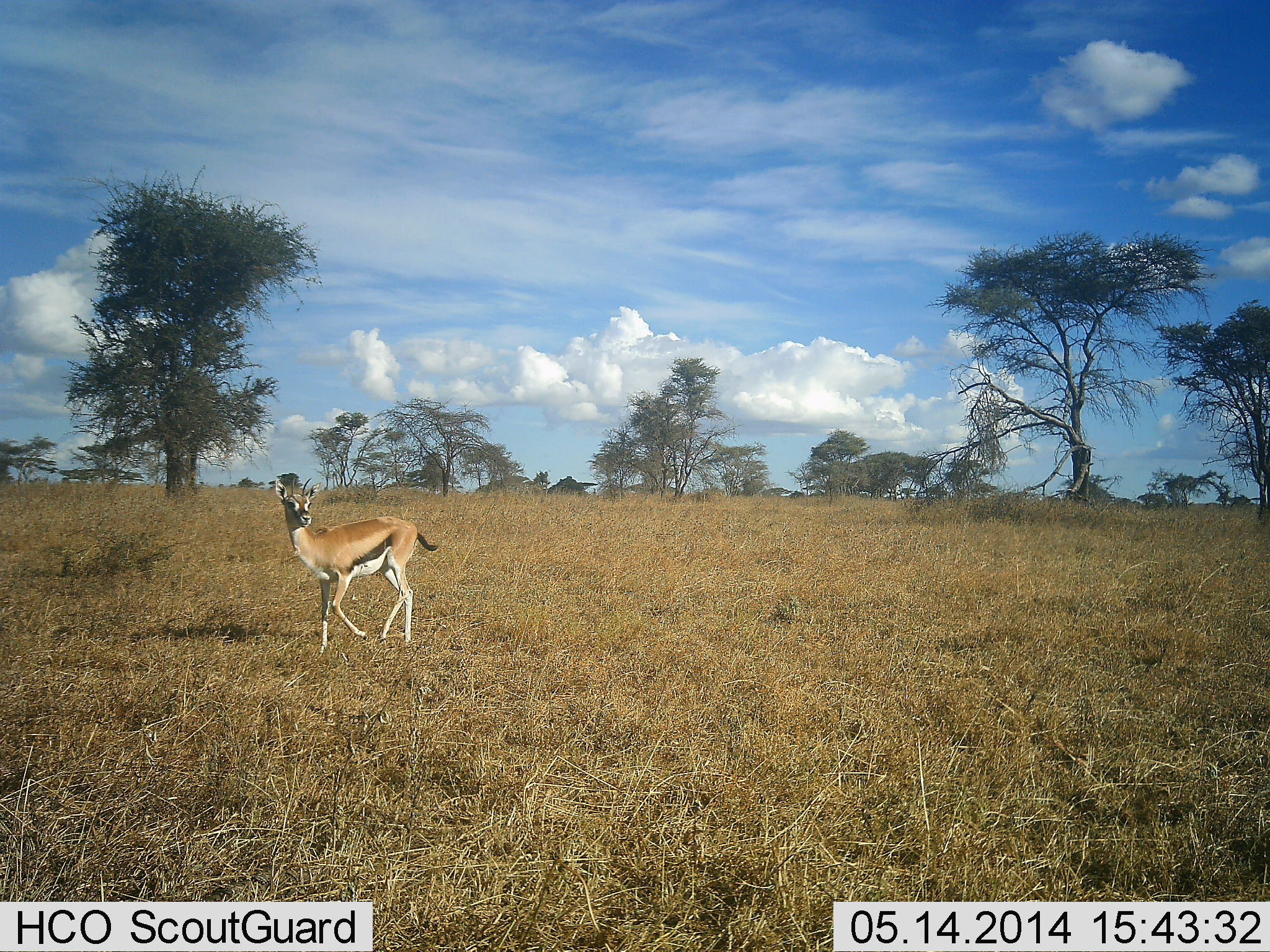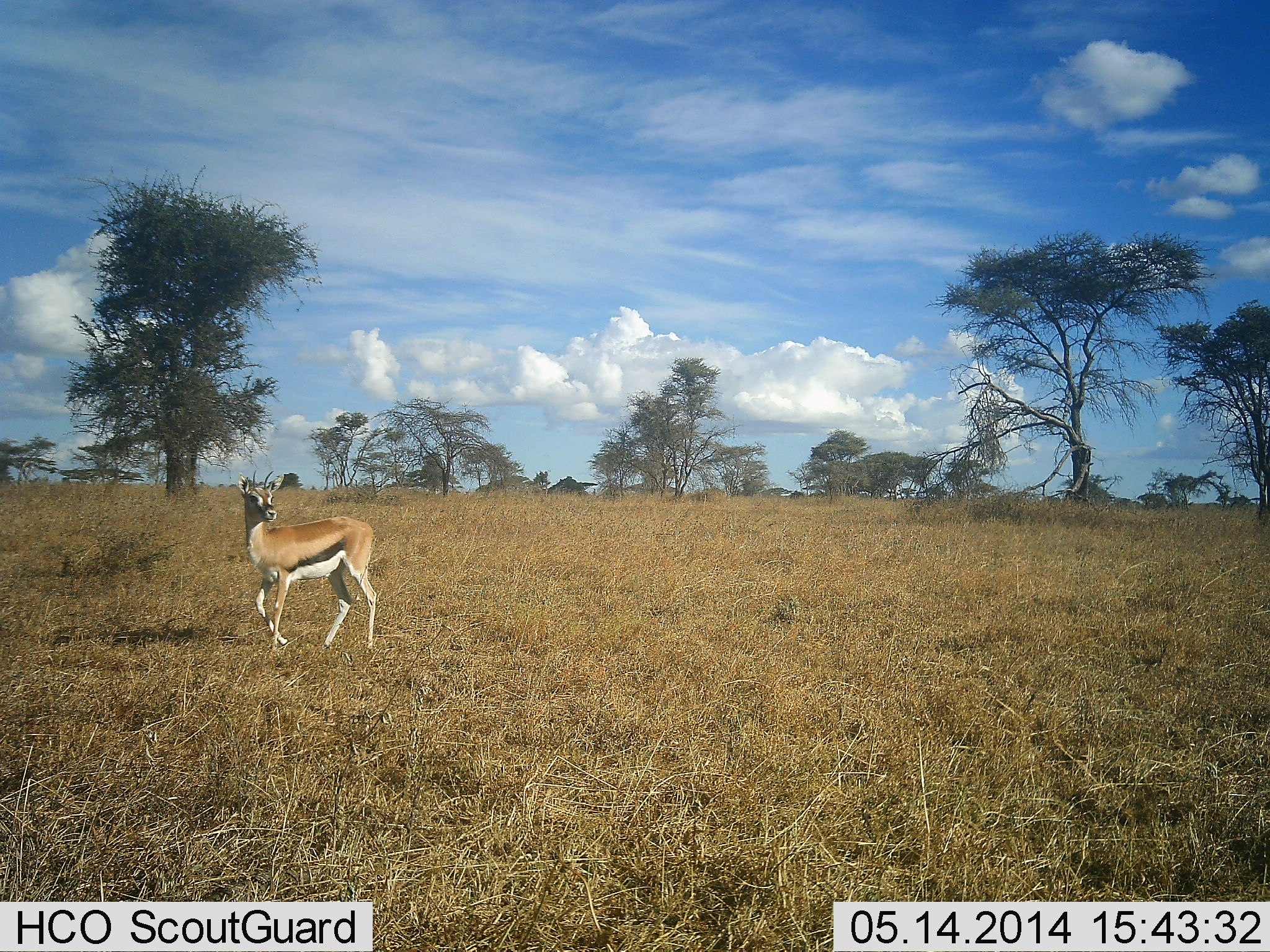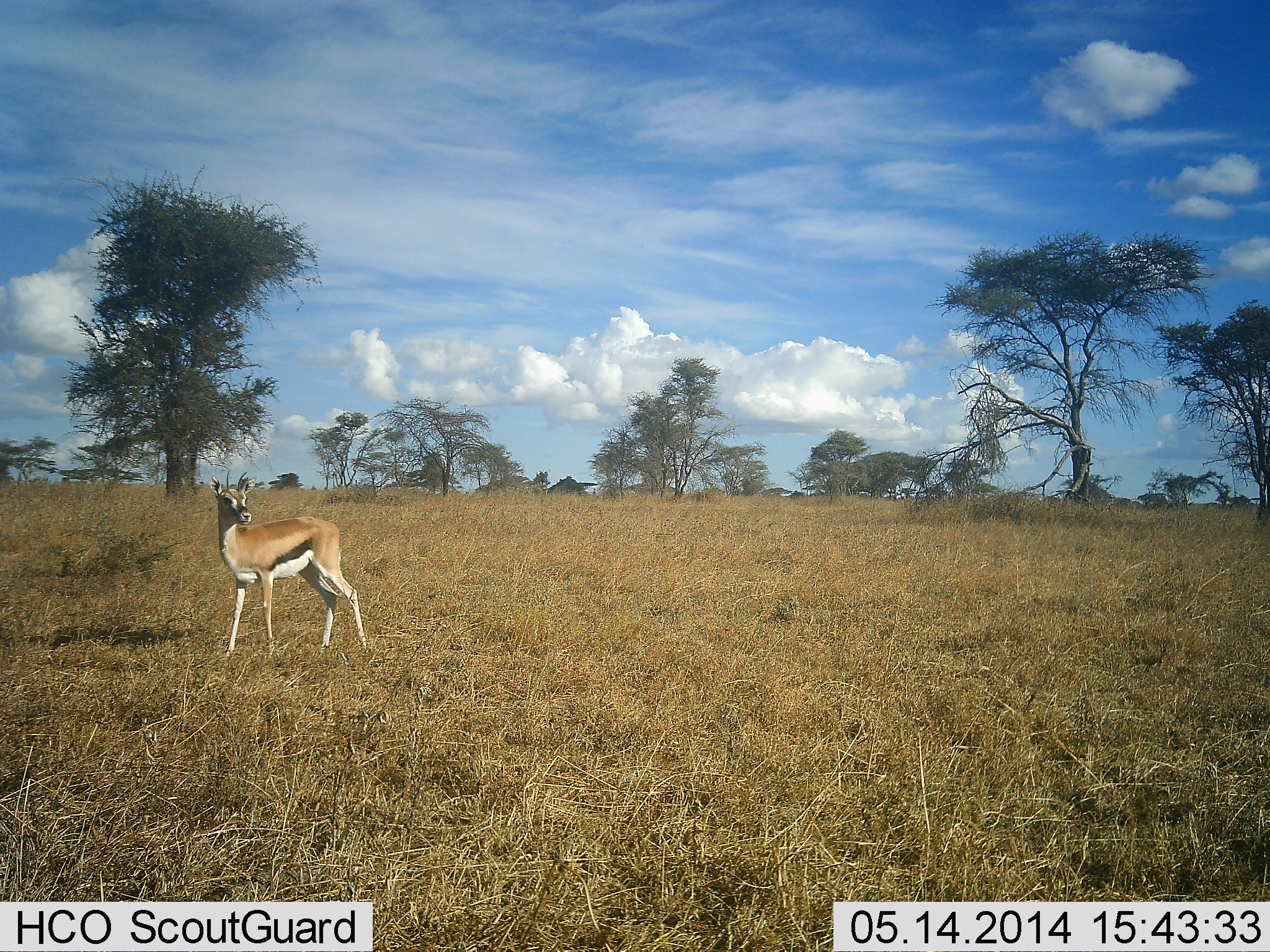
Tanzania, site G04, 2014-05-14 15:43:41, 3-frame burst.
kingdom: Animalia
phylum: Chordata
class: Mammalia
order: Artiodactyla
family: Bovidae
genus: Eudorcas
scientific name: Eudorcas thomsonii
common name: thomson's gazelle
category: gazellethomsons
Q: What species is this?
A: Gazellethomsons (thomson's gazelle) (Eudorcas thomsonii).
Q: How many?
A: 1.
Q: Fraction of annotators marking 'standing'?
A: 23%.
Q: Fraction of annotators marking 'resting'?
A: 0%.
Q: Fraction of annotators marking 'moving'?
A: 75%.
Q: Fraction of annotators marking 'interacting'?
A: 1%.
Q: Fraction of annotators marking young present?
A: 0%.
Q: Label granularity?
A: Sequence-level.